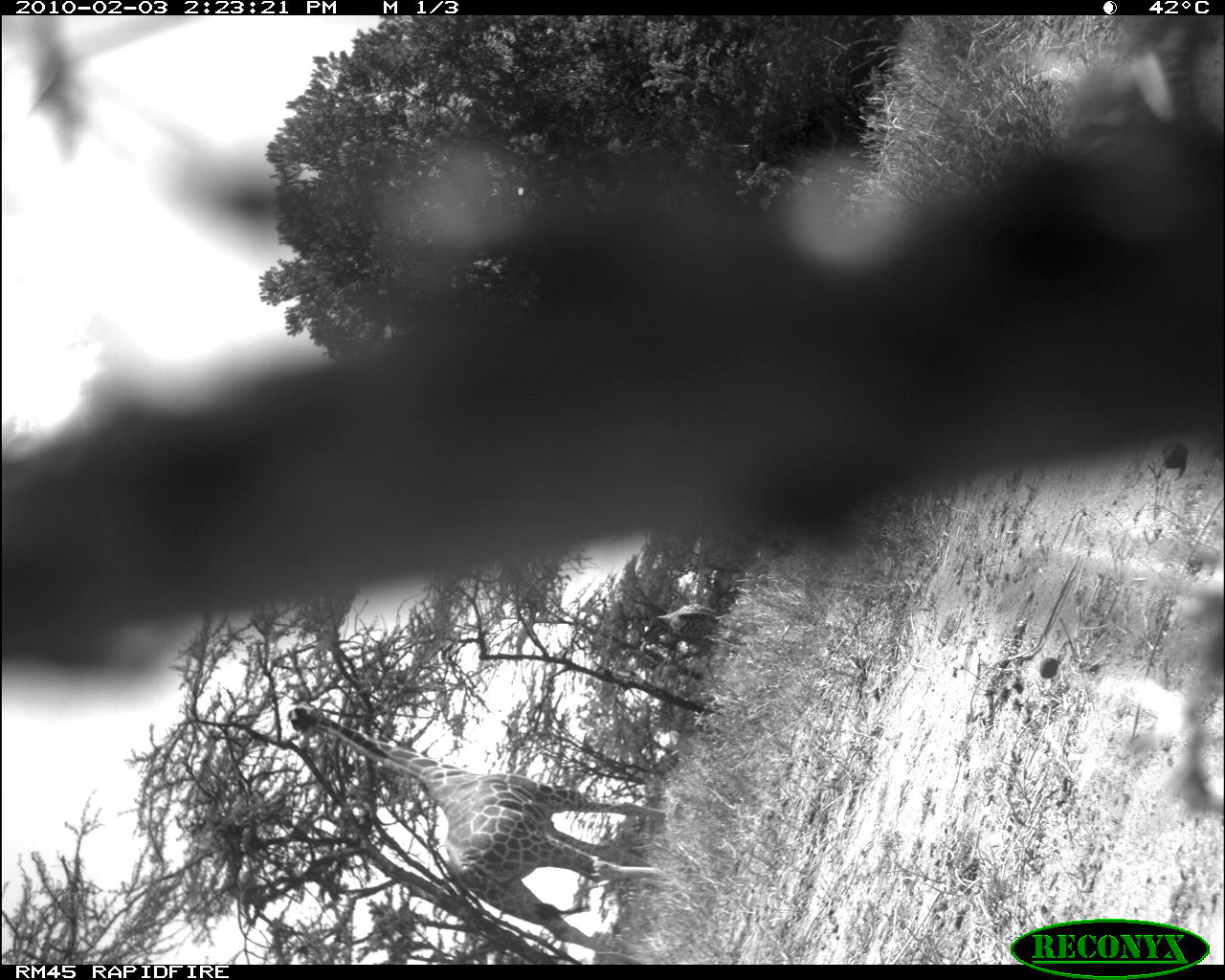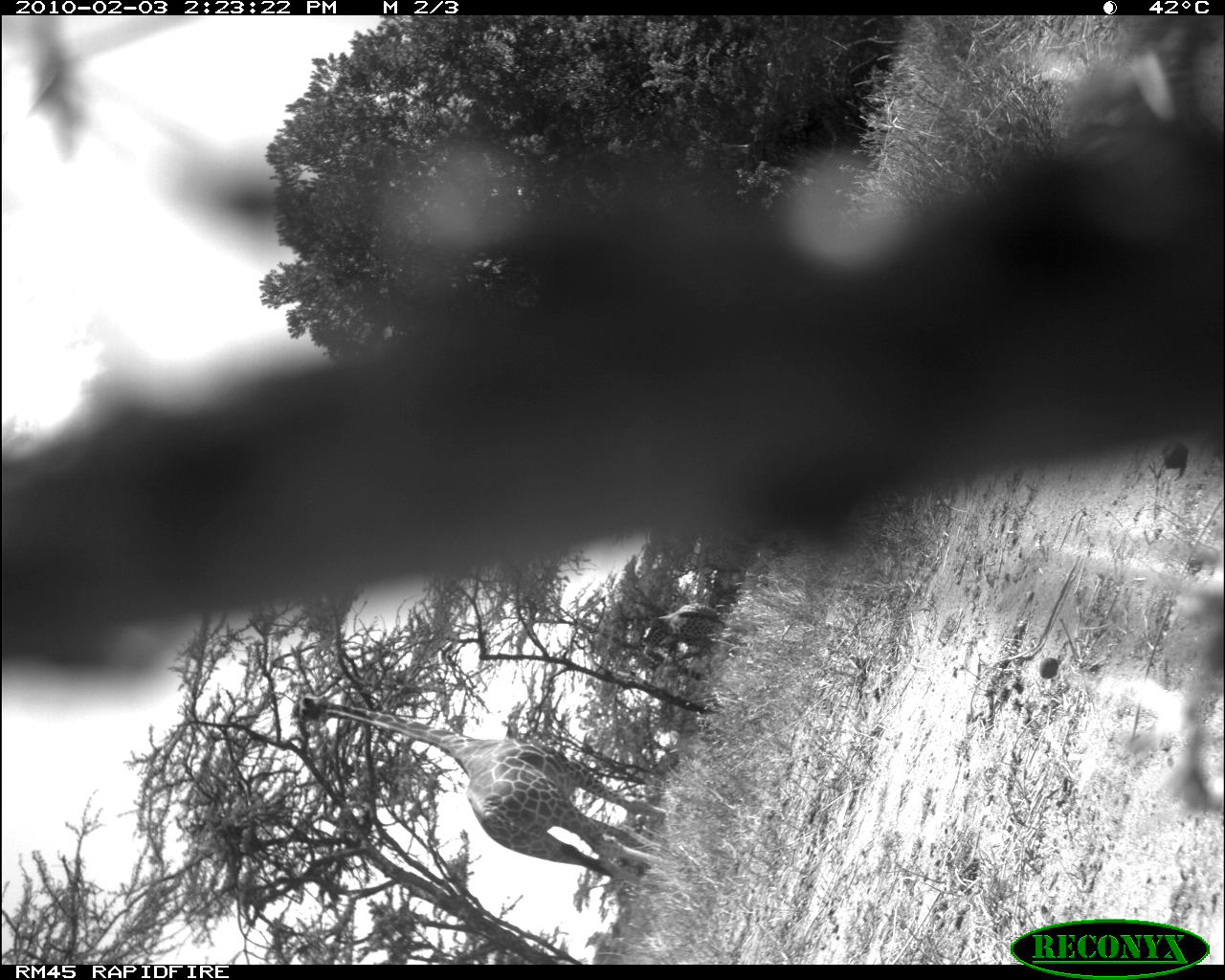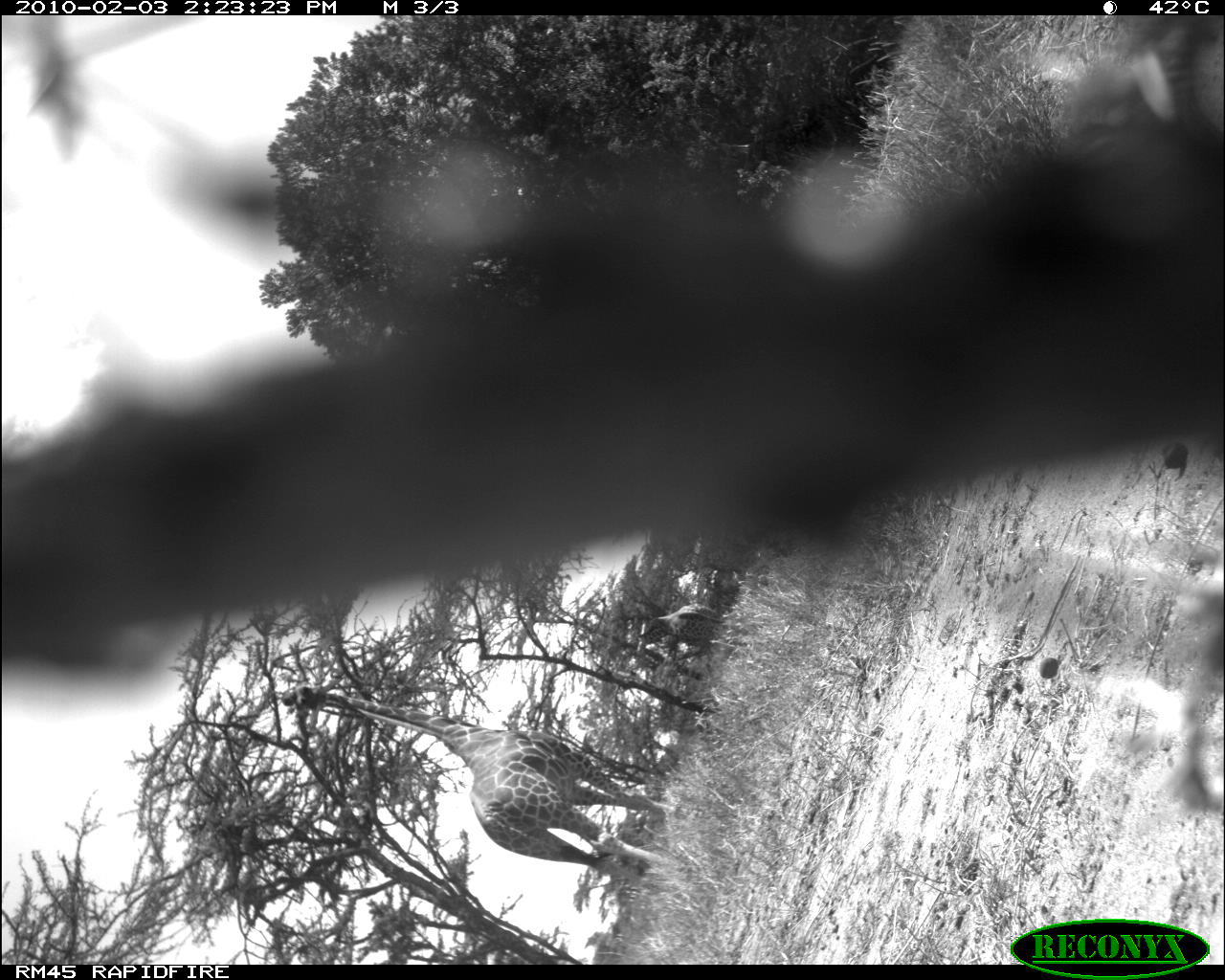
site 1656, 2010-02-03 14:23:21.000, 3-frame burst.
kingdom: Animalia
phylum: Chordata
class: Mammalia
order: Artiodactyla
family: Giraffidae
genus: Giraffa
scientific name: Giraffa camelopardalis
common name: giraffe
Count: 2.